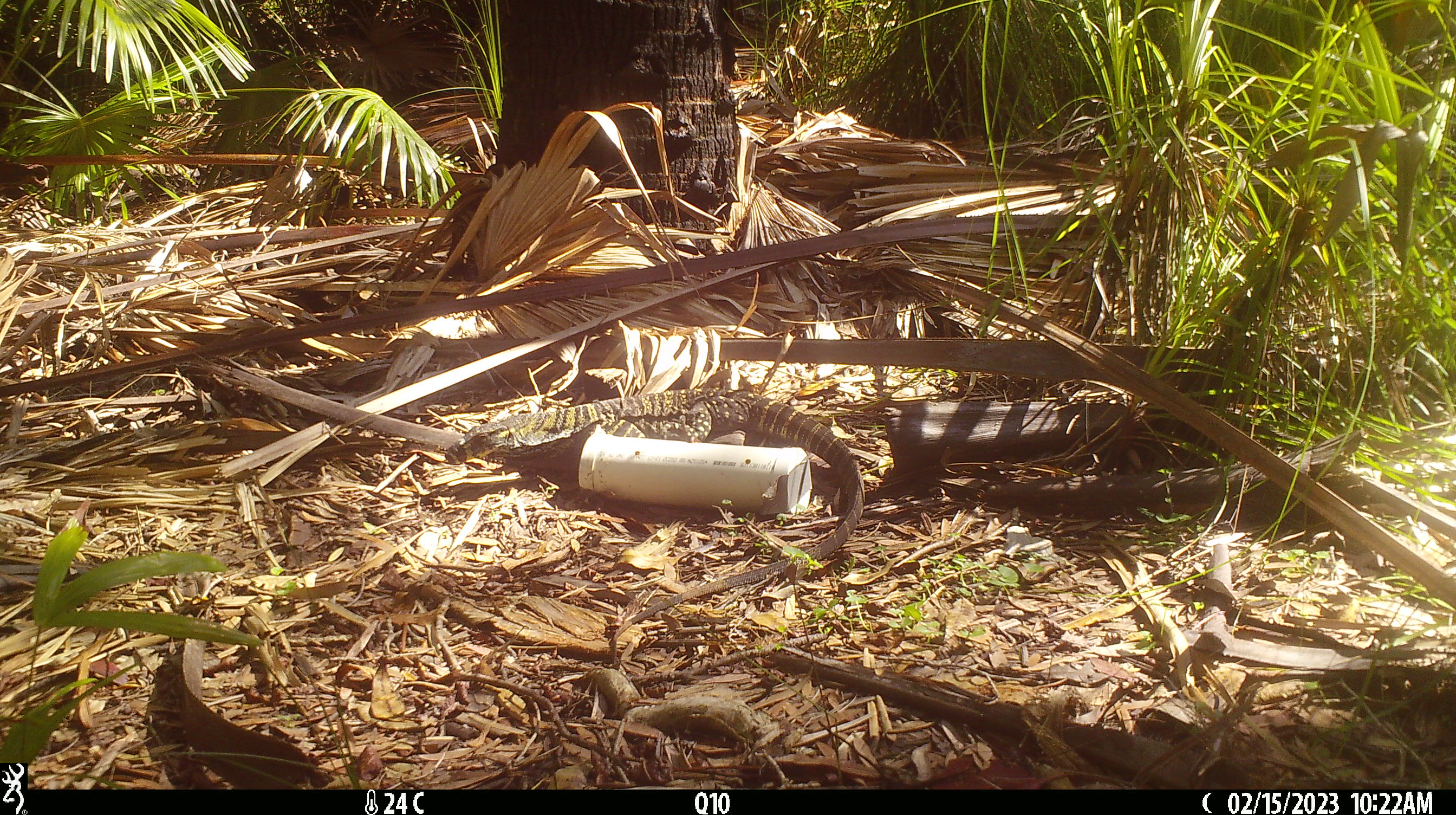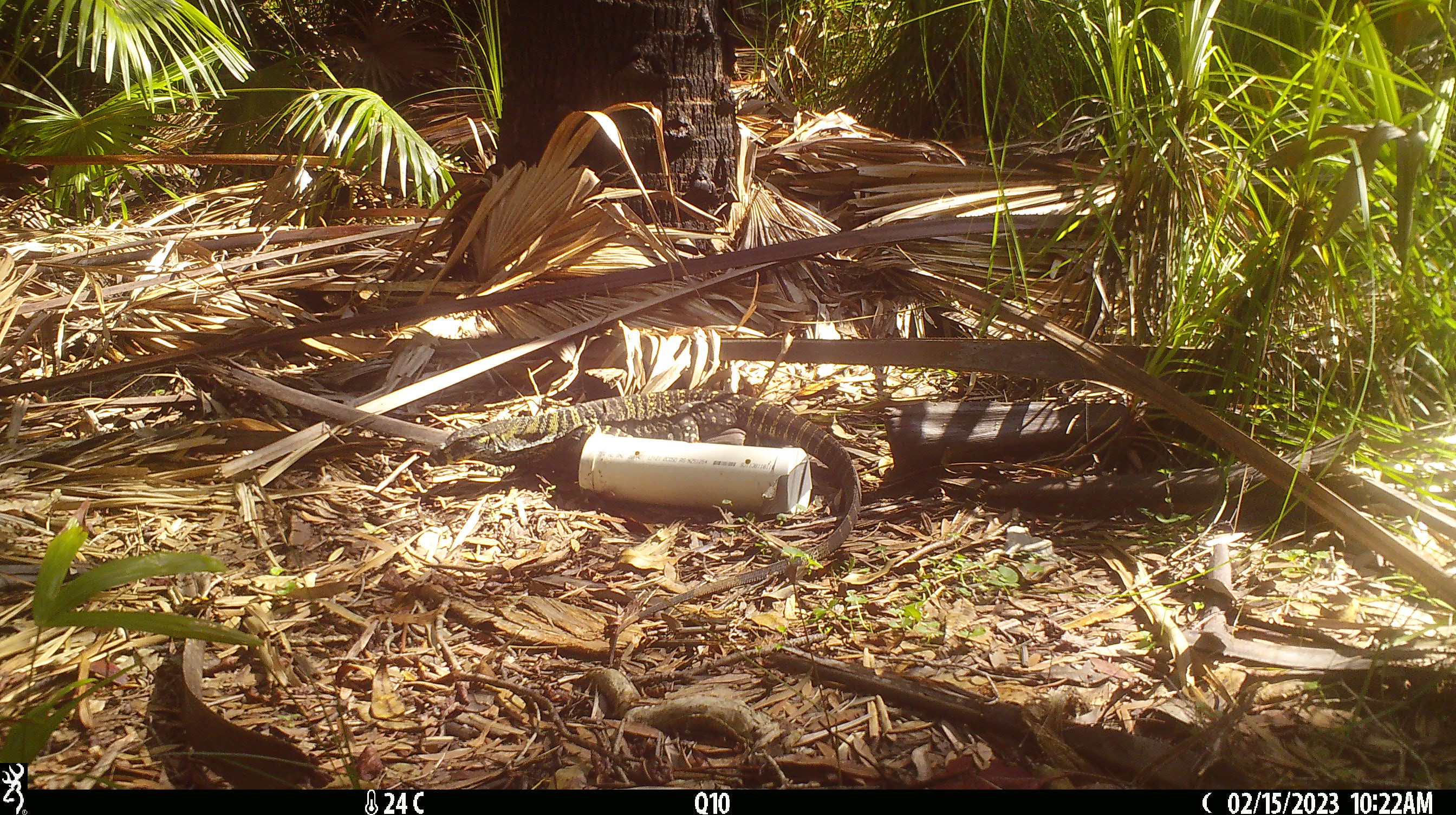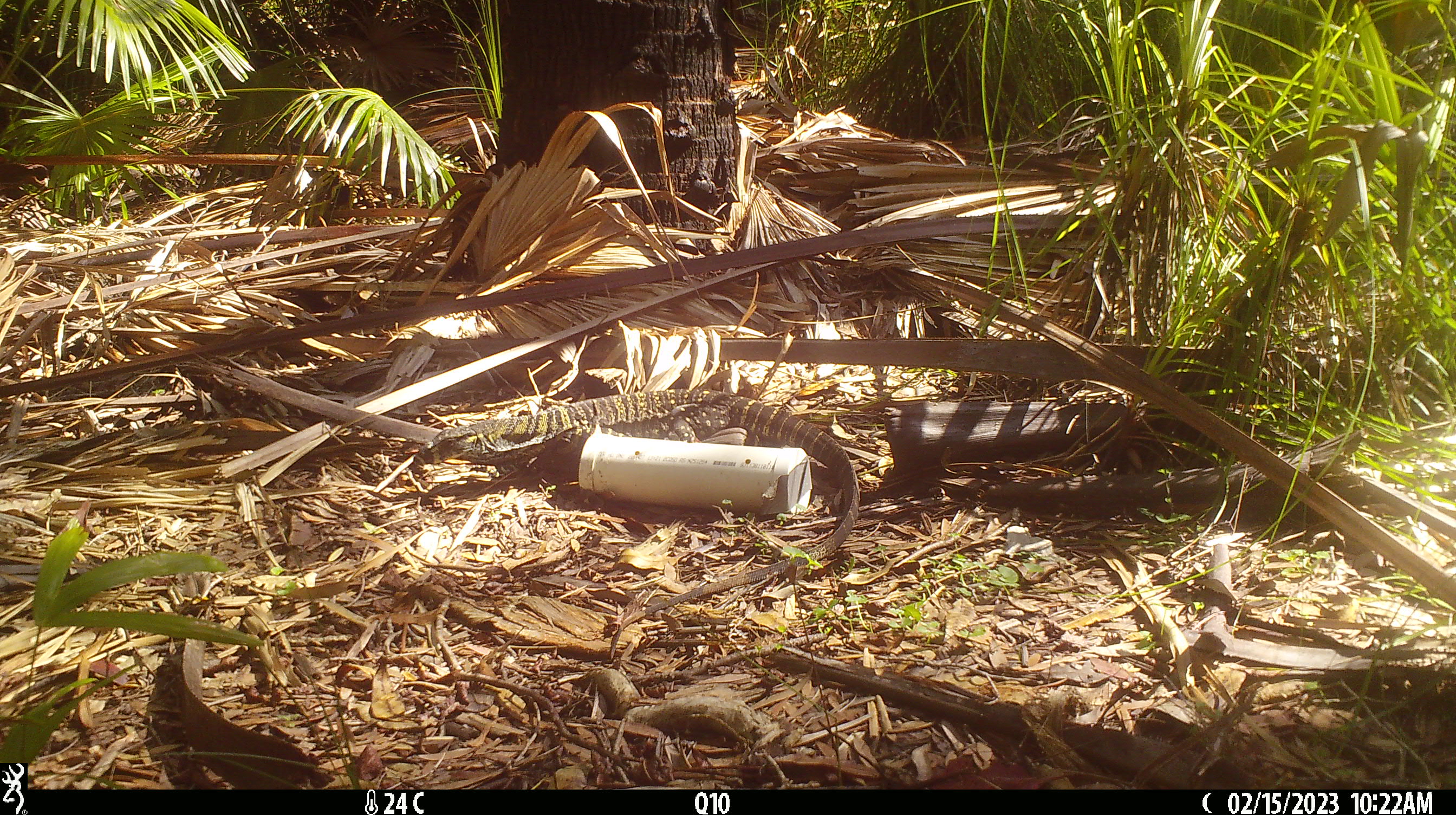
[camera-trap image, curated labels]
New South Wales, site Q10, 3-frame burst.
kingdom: Animalia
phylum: Chordata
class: Reptilia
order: Squamata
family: Varanidae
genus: Varanus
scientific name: Varanus varius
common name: lace monitor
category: goanna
Goanna (lace monitor) (Varanus varius).